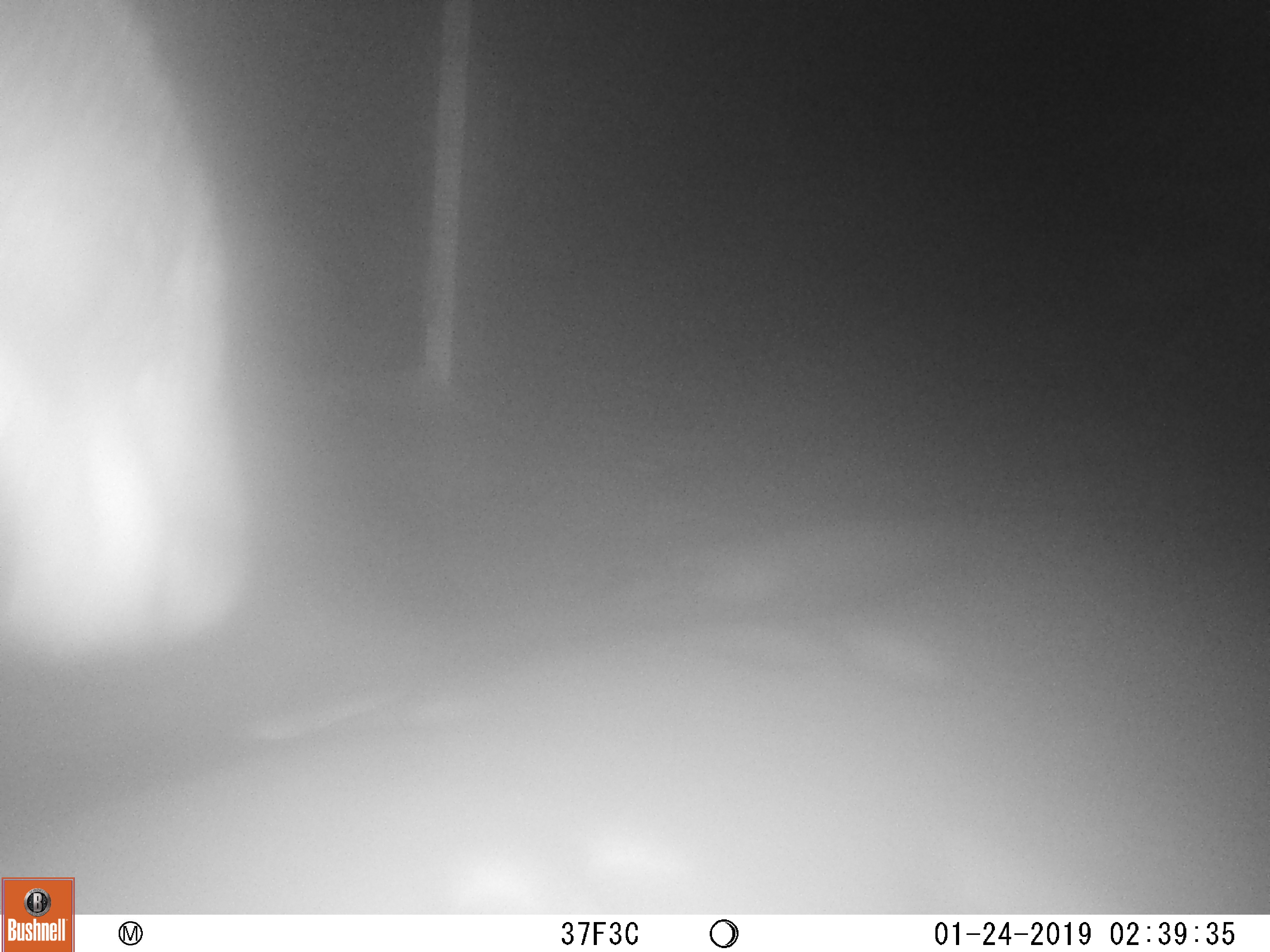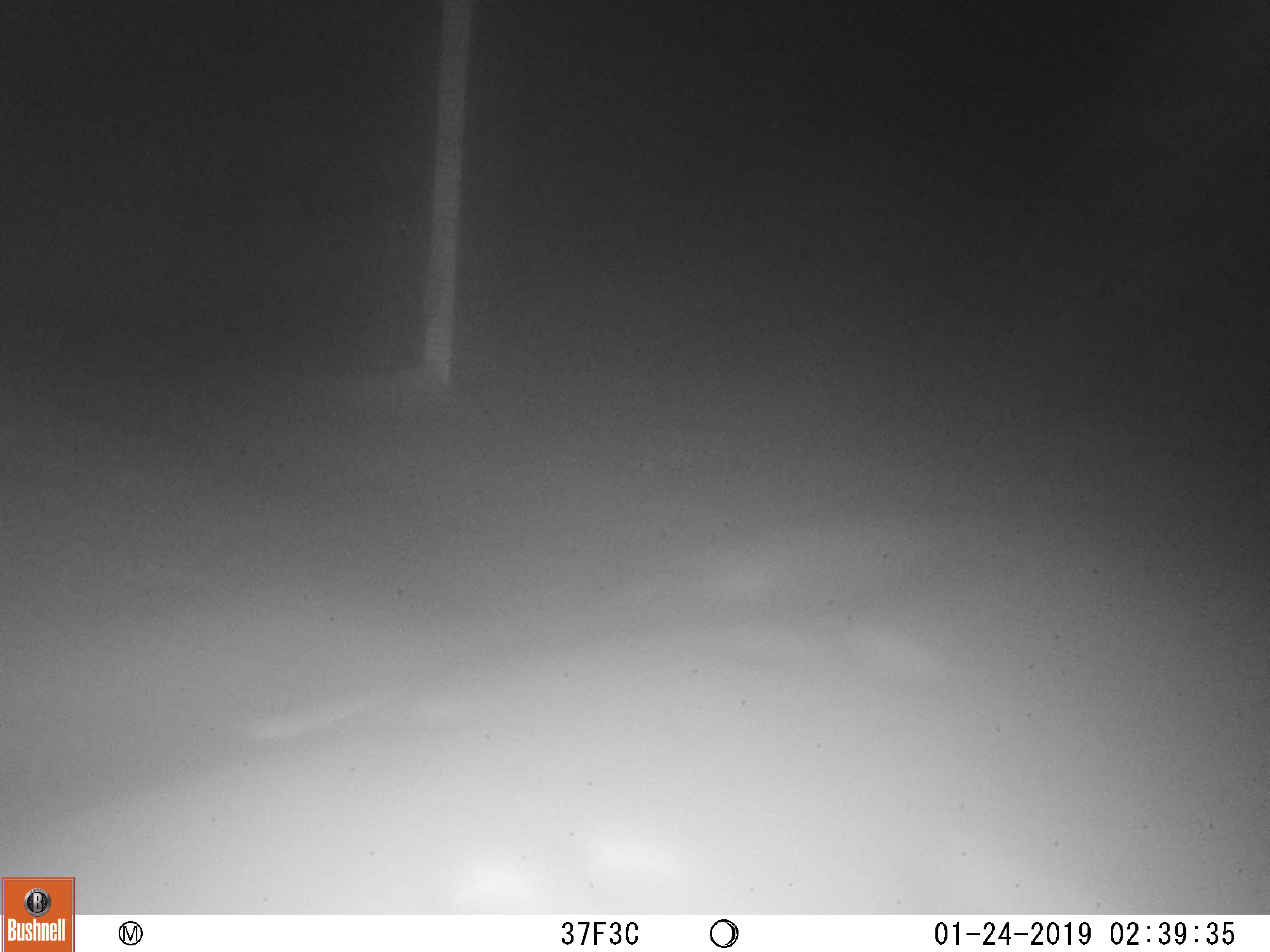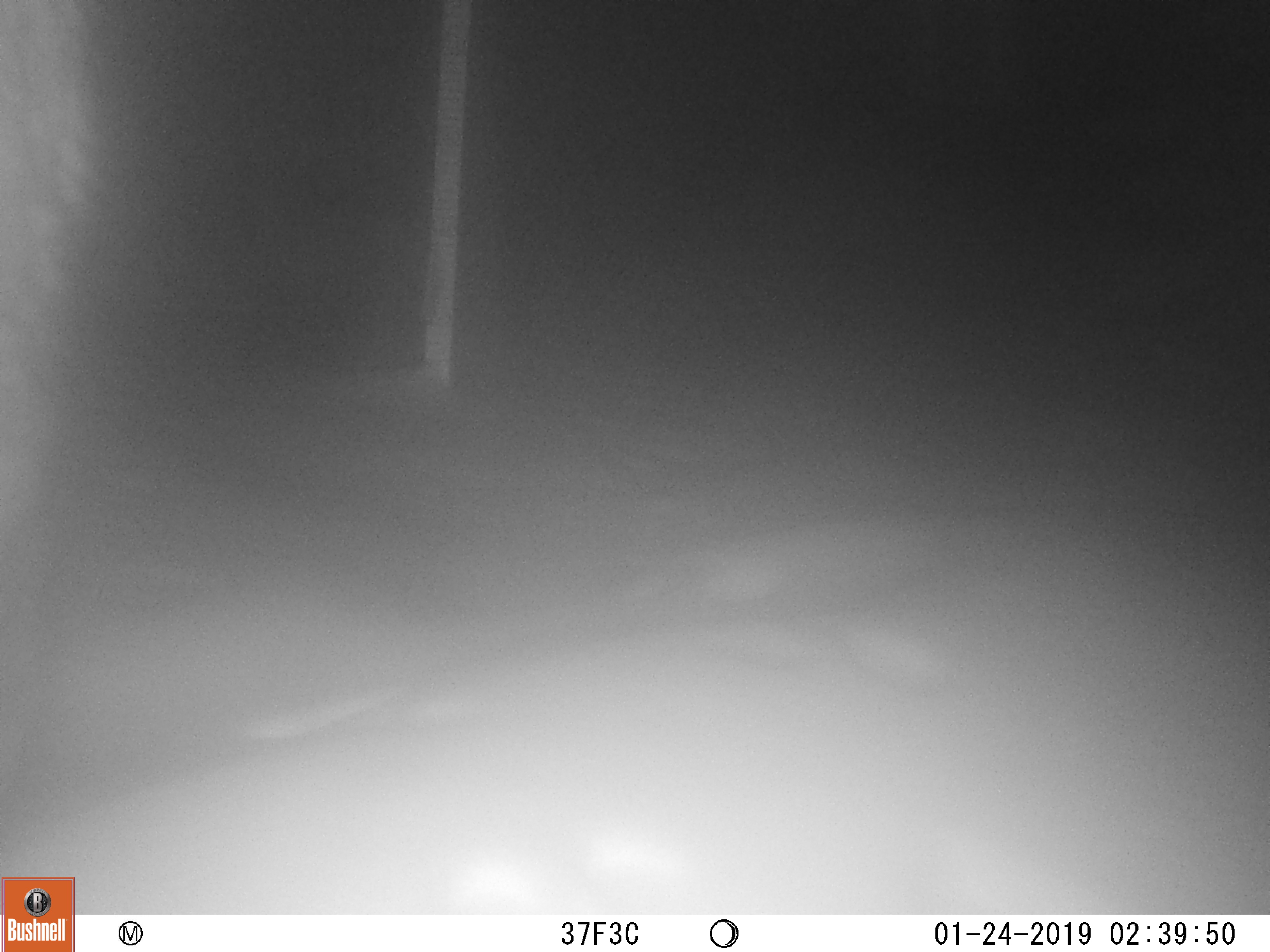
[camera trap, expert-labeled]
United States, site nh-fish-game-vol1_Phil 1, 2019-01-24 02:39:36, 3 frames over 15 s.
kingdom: Animalia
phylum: Chordata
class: Mammalia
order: Artiodactyla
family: Cervidae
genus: Alces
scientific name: Alces alces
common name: moose